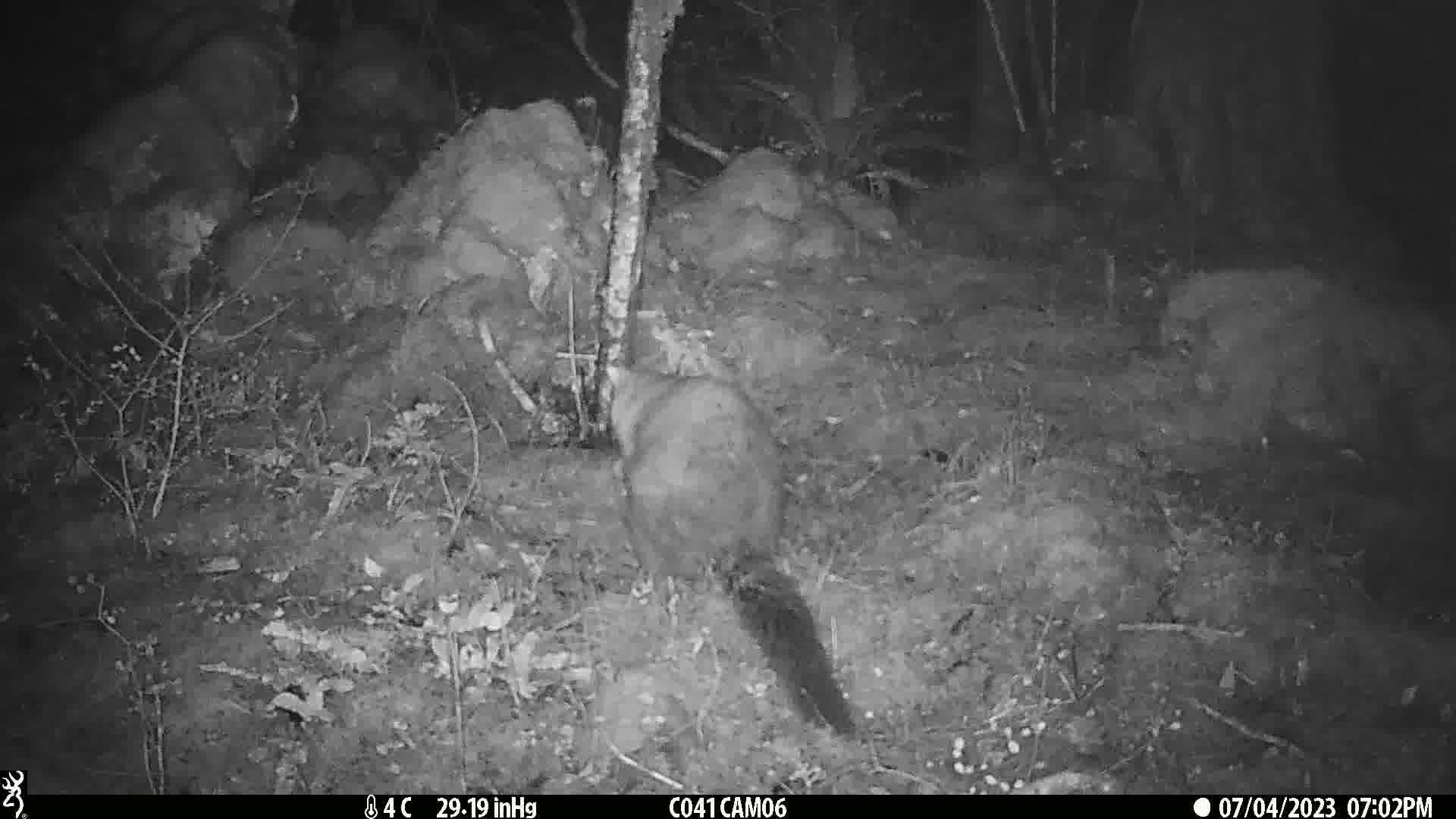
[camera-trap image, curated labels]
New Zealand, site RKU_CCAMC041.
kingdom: Animalia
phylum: Chordata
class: Mammalia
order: Diprotodontia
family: Phalangeridae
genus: Trichosurus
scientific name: Trichosurus vulpecula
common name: common brushtail possum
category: possum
Possum (common brushtail possum) (Trichosurus vulpecula).